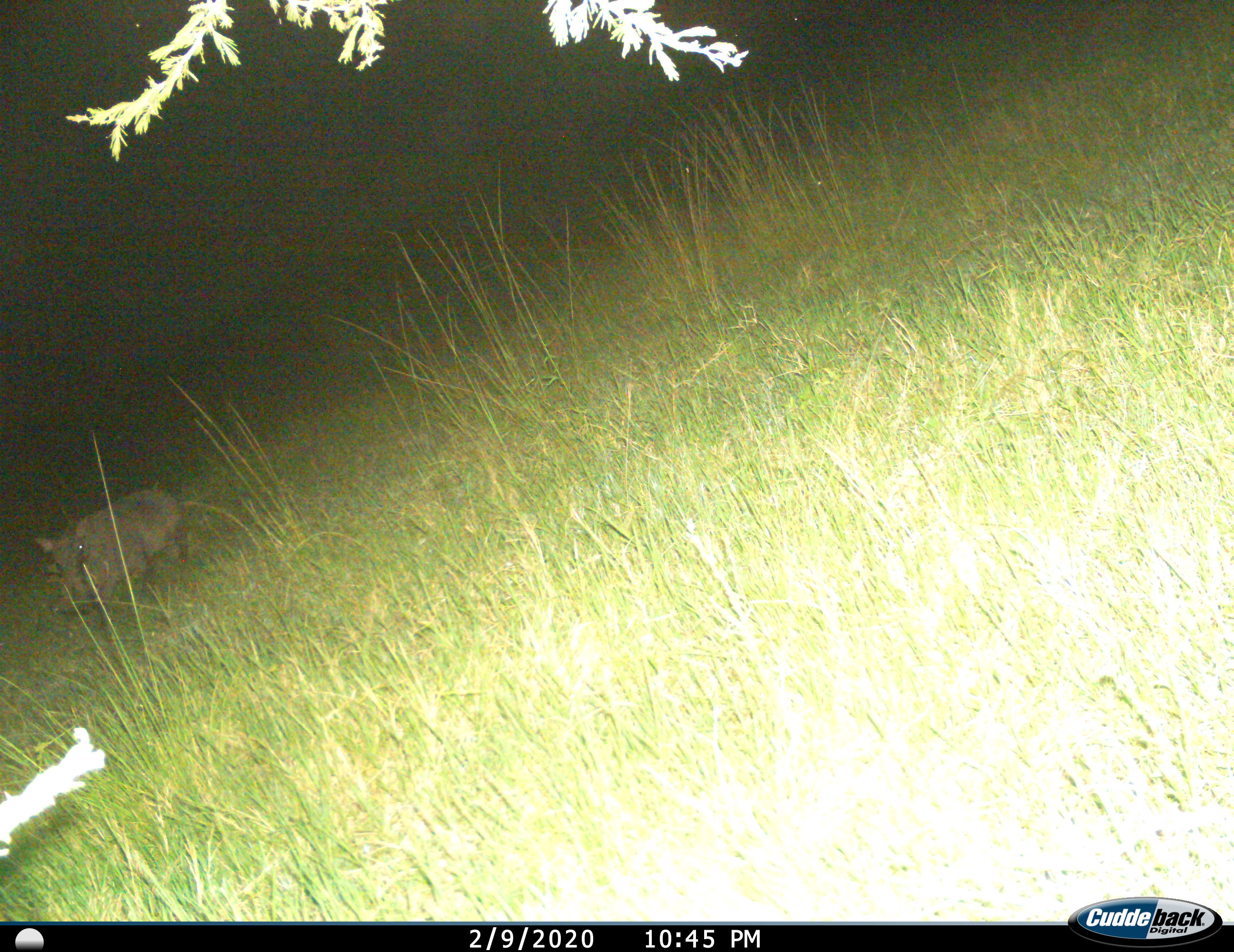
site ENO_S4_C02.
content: unidentified animal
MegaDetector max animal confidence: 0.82